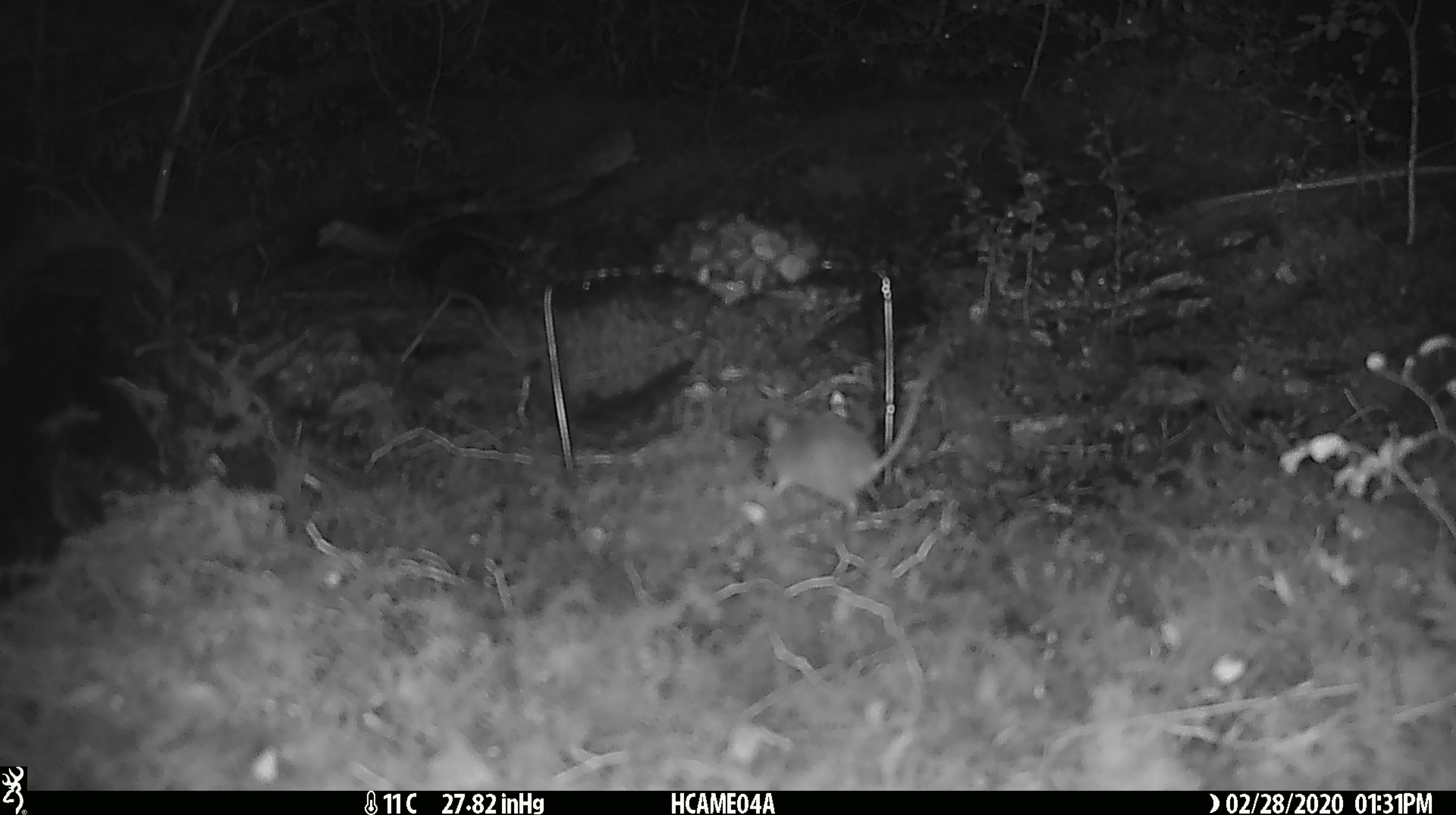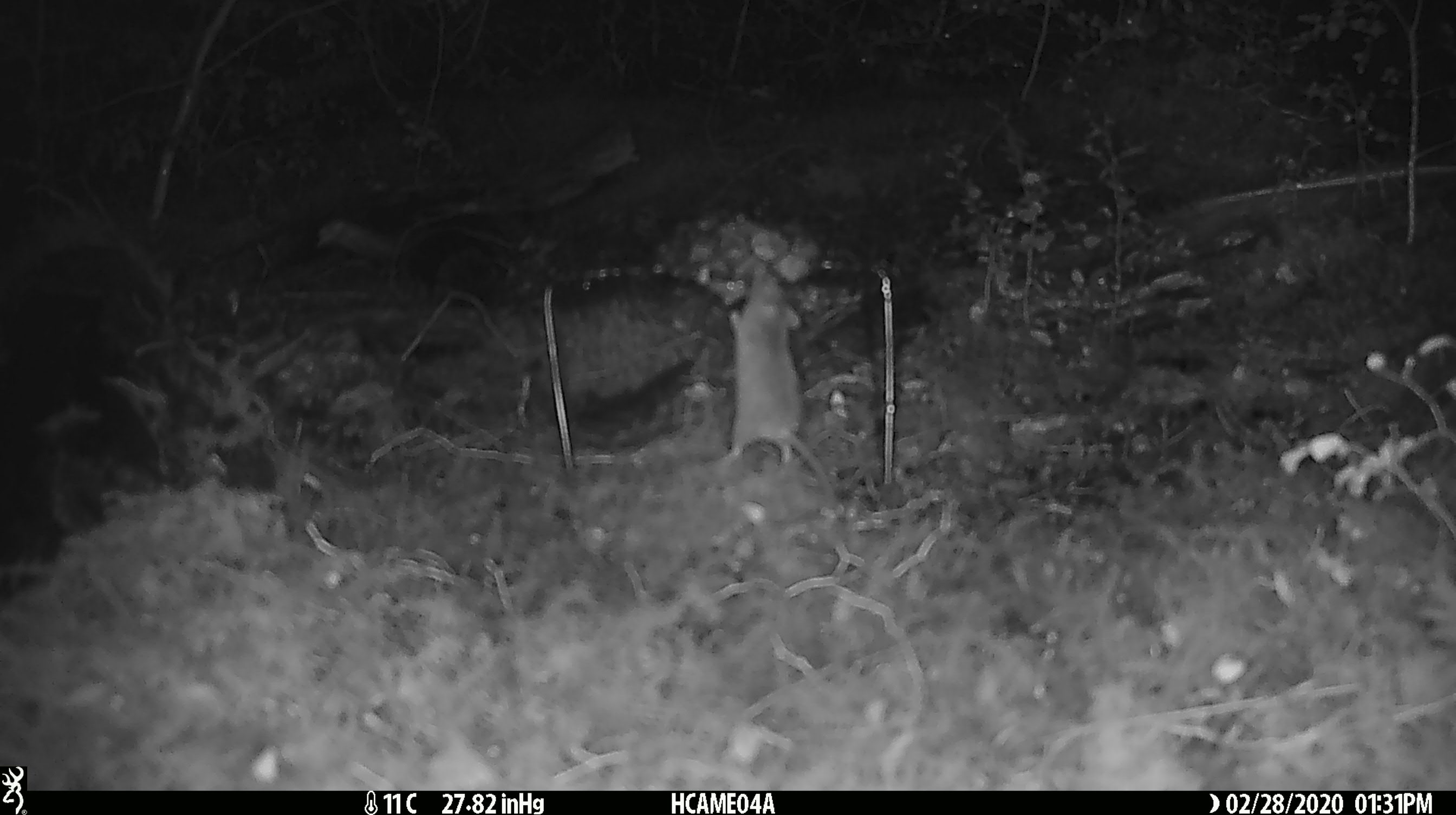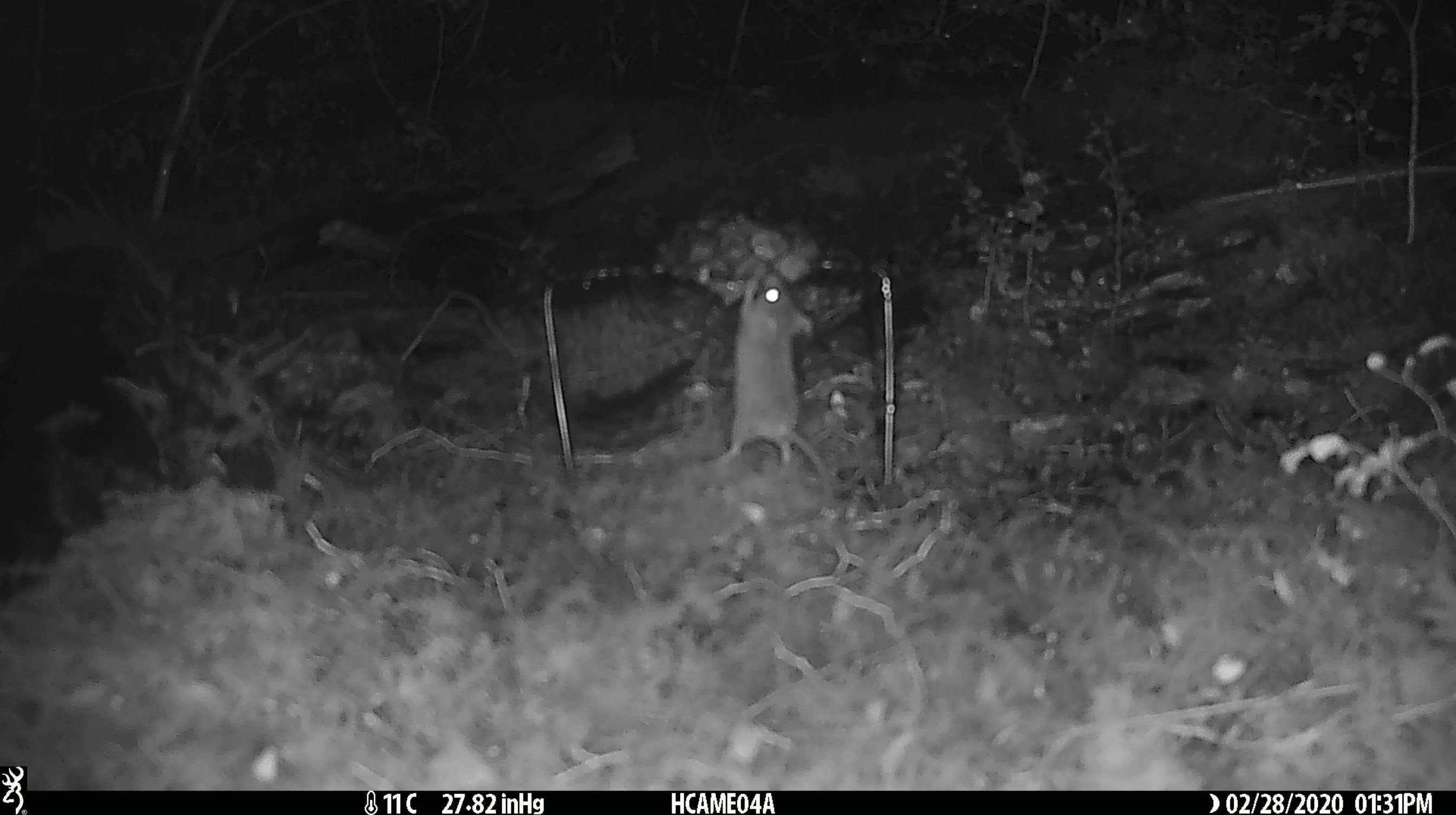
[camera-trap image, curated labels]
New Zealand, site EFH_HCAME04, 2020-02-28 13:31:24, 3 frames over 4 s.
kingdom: Animalia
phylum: Chordata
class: Mammalia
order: Rodentia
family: Muridae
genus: Mus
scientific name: Mus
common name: mouse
Mouse (Mus).